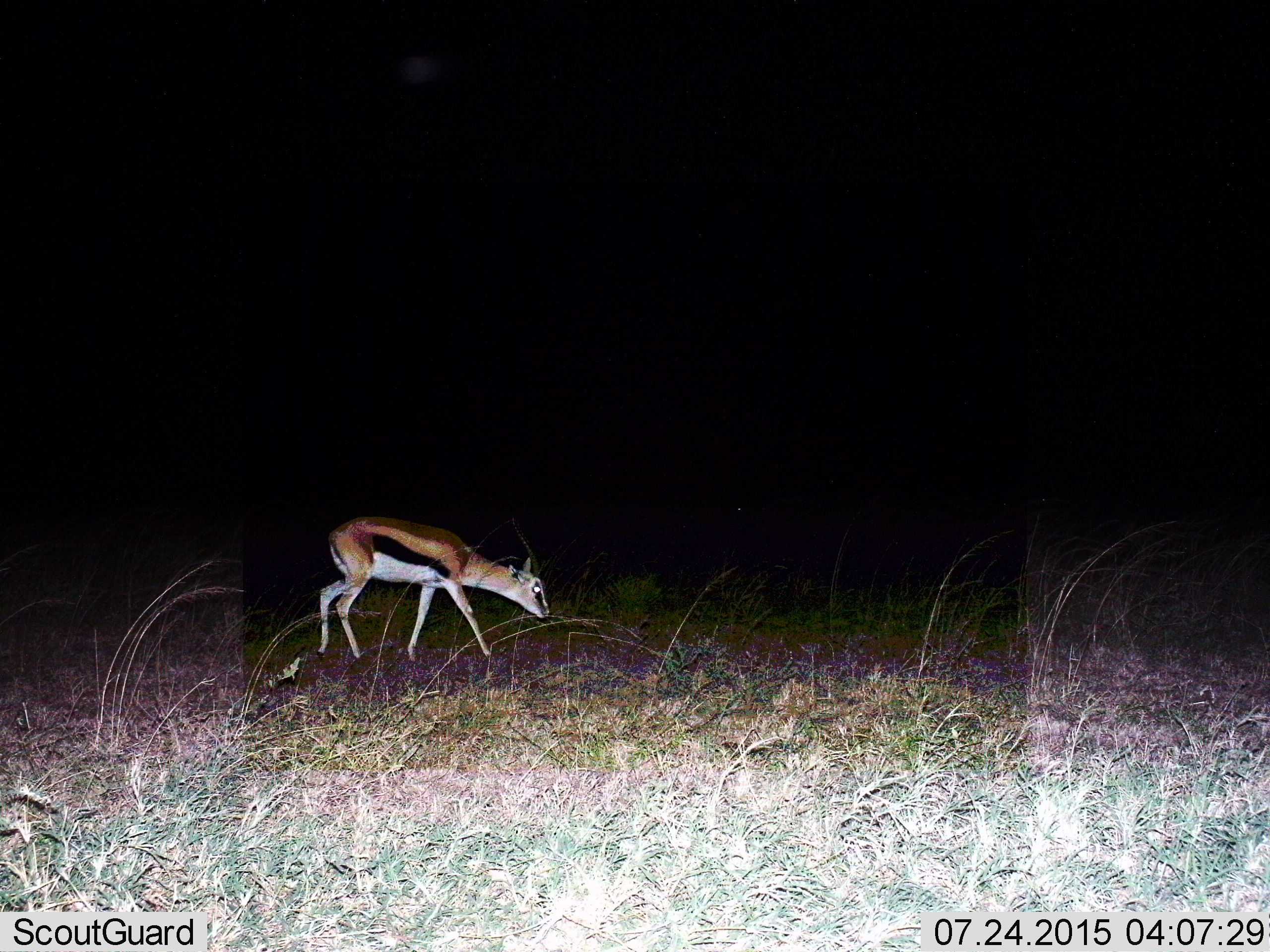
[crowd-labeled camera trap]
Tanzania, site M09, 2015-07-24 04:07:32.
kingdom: Animalia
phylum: Chordata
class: Mammalia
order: Artiodactyla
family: Bovidae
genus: Eudorcas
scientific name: Eudorcas thomsonii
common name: thomson's gazelle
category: gazellethomsons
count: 1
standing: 0%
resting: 0%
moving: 89%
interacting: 0%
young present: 11%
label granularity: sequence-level